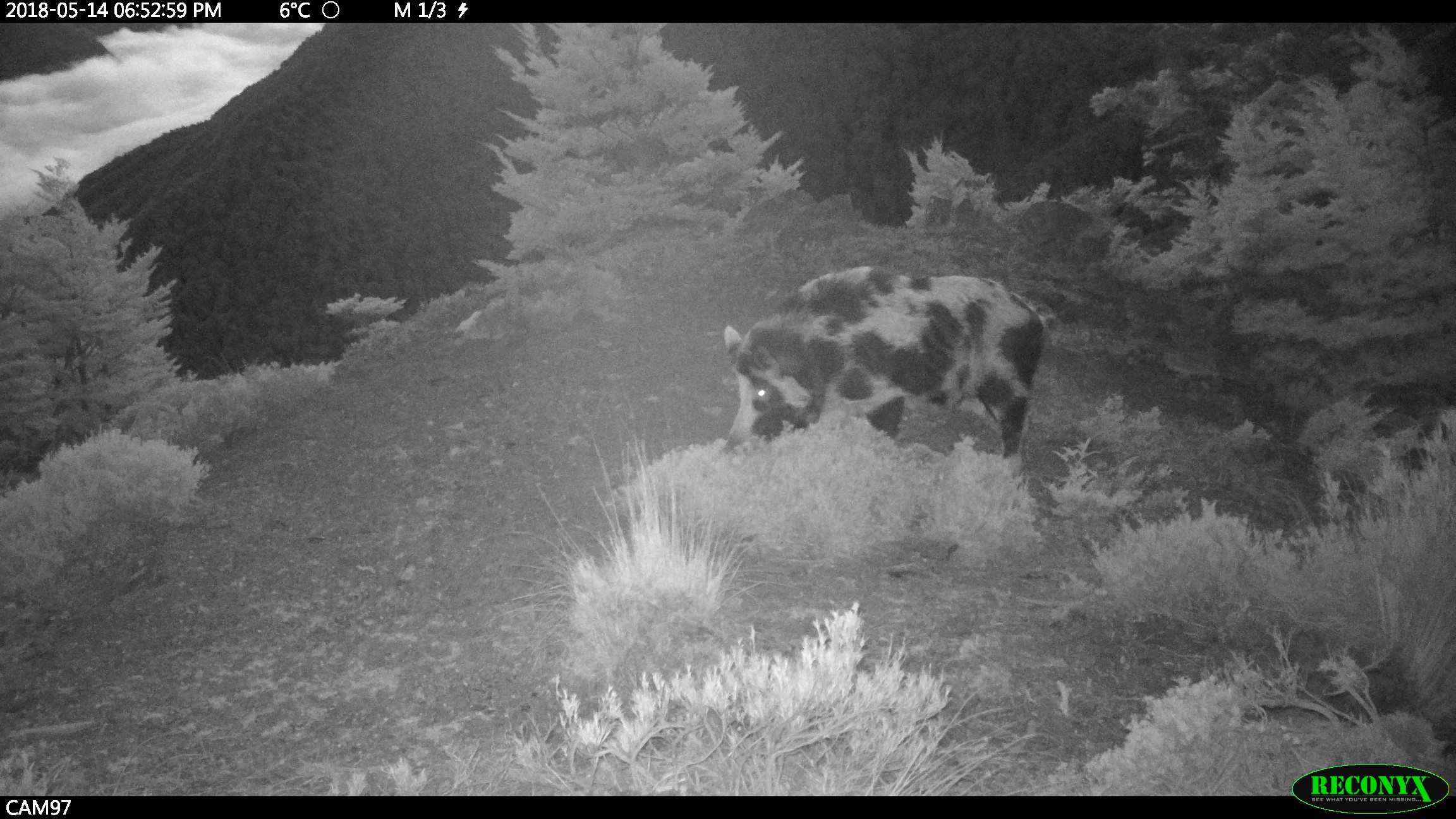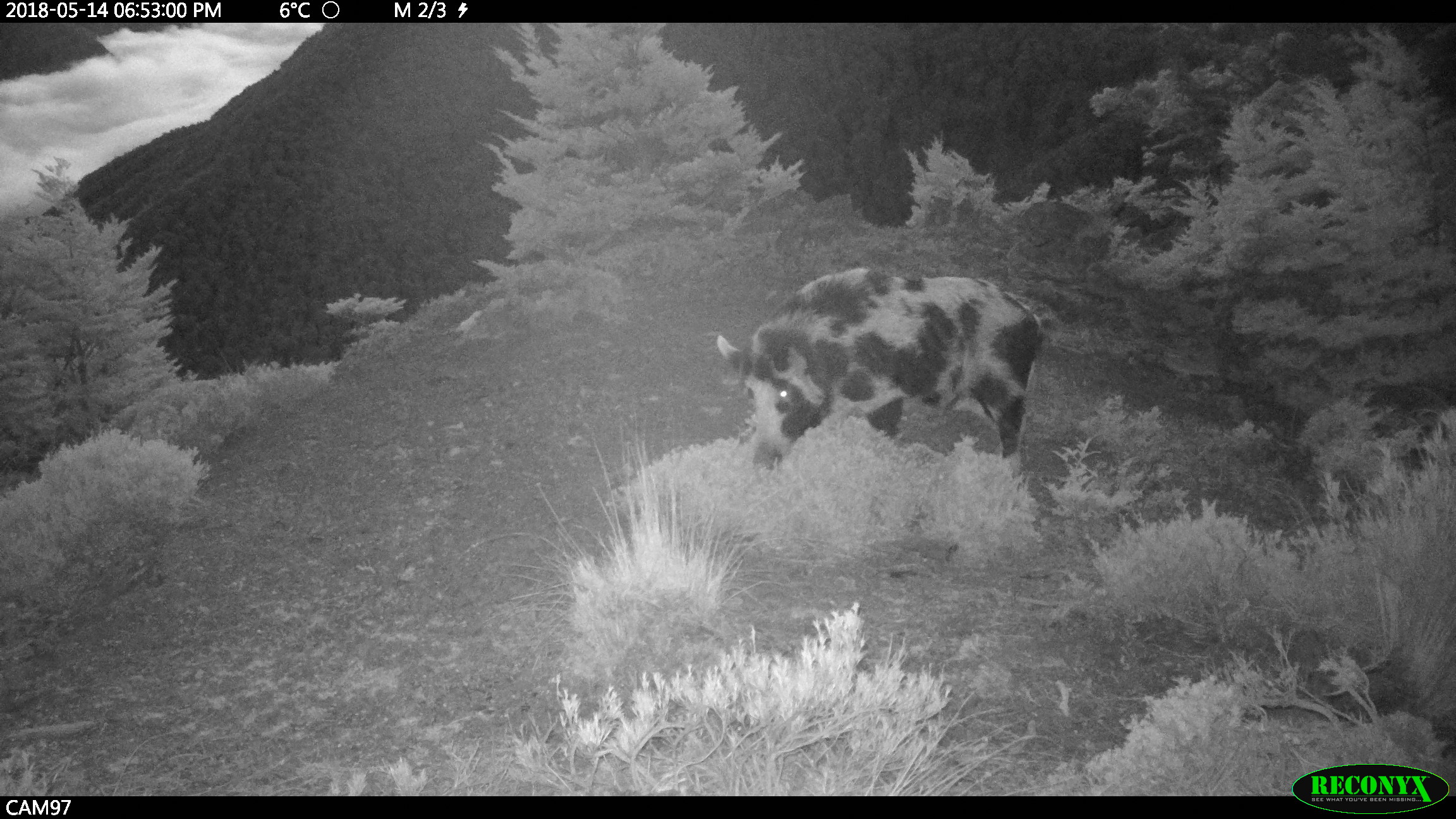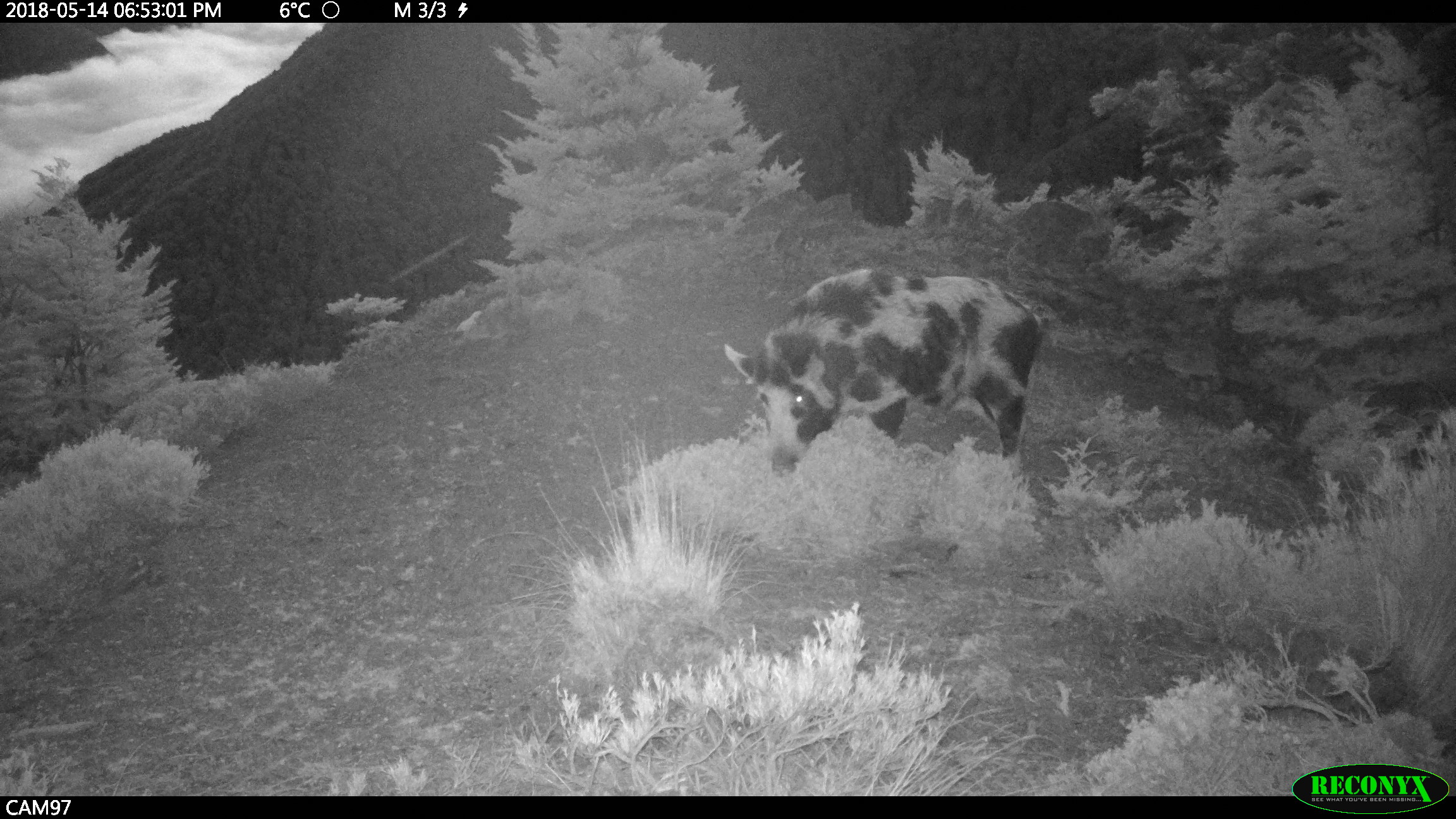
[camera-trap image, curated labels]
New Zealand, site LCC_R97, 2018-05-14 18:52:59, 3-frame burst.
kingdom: Animalia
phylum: Chordata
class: Mammalia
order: Artiodactyla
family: Suidae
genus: Sus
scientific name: Sus scrofa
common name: pig